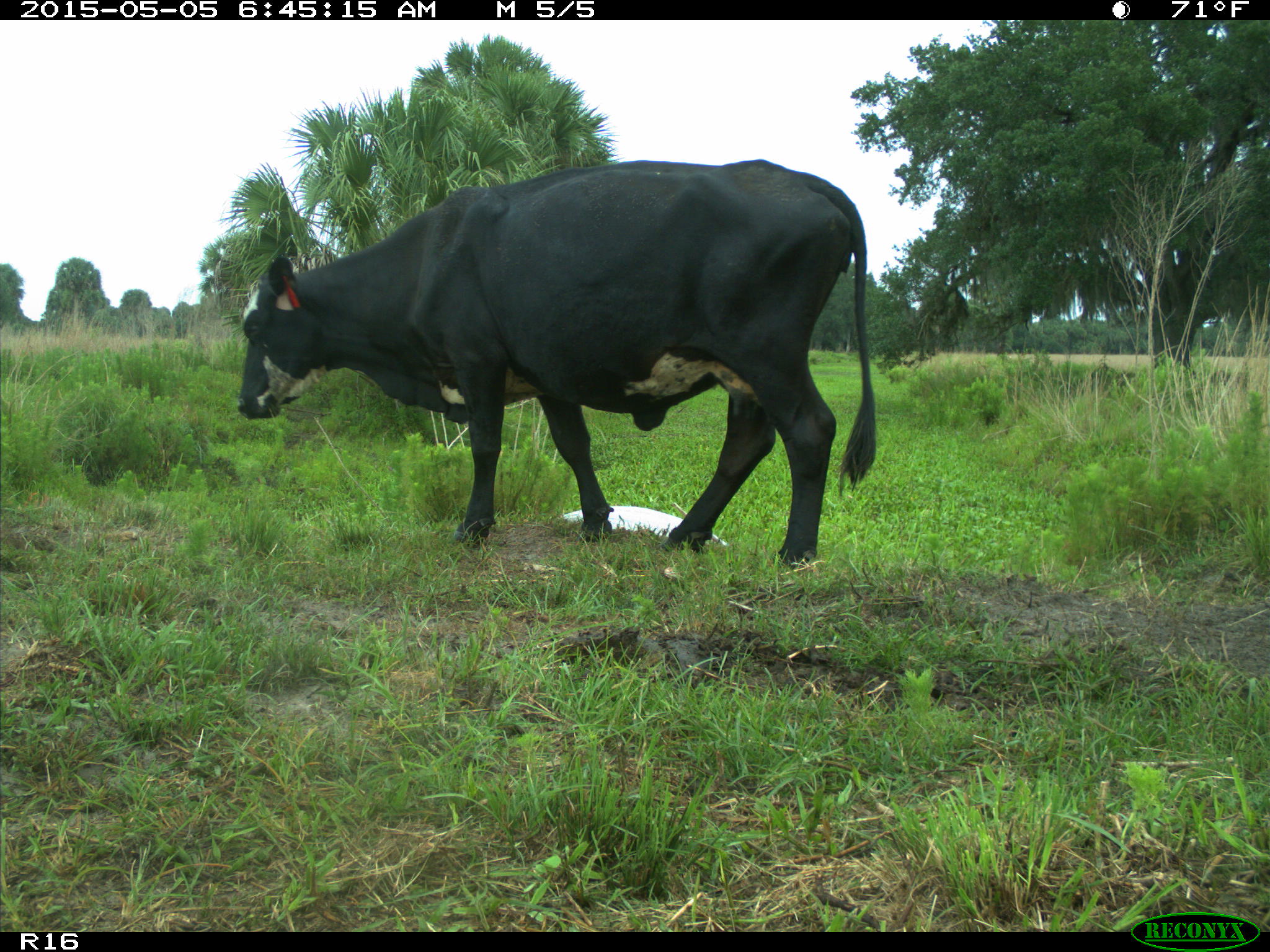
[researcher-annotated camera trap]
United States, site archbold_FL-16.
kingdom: Animalia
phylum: Chordata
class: Mammalia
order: Artiodactyla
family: Bovidae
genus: Bos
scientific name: Bos taurus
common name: domestic cow